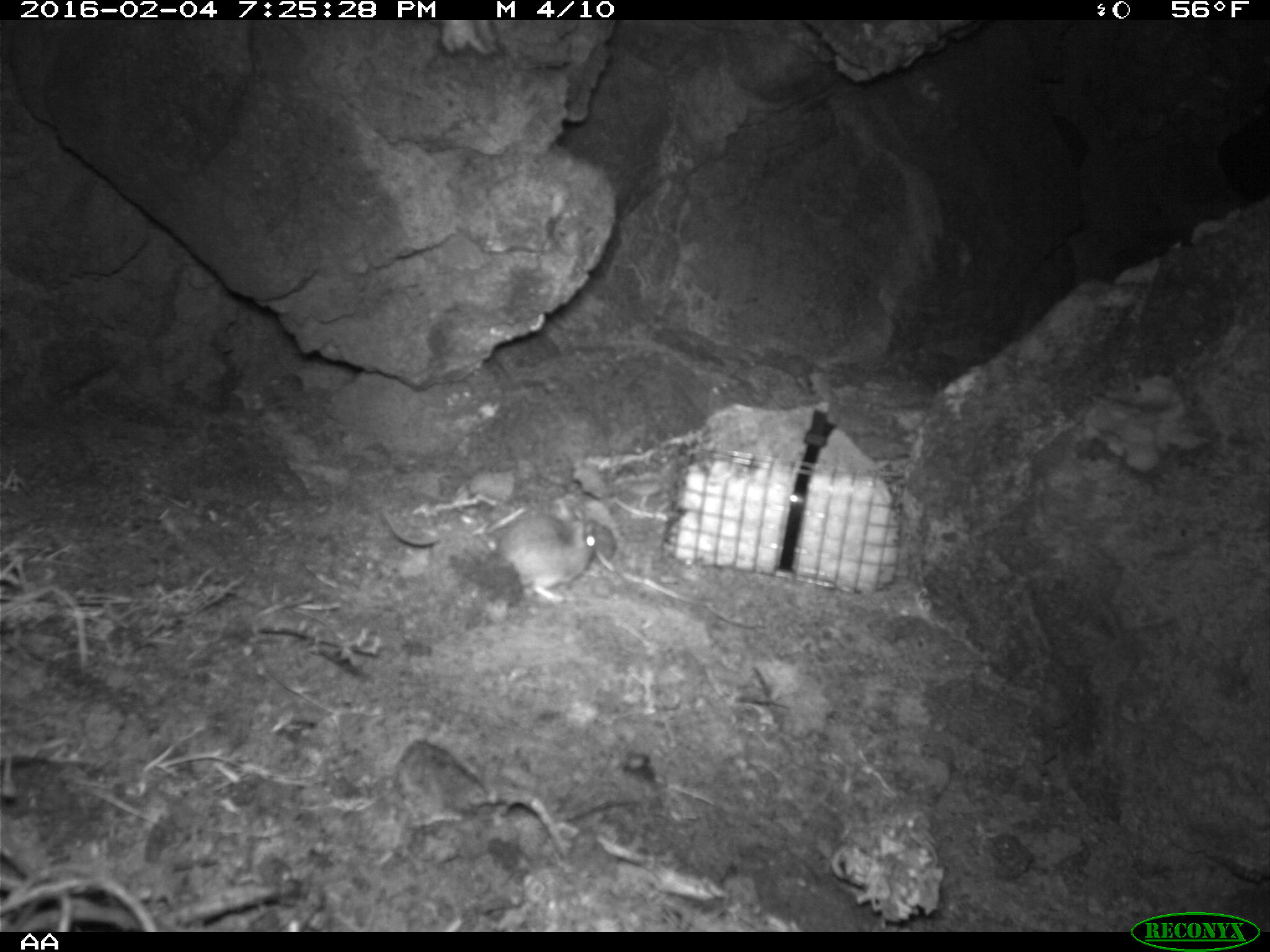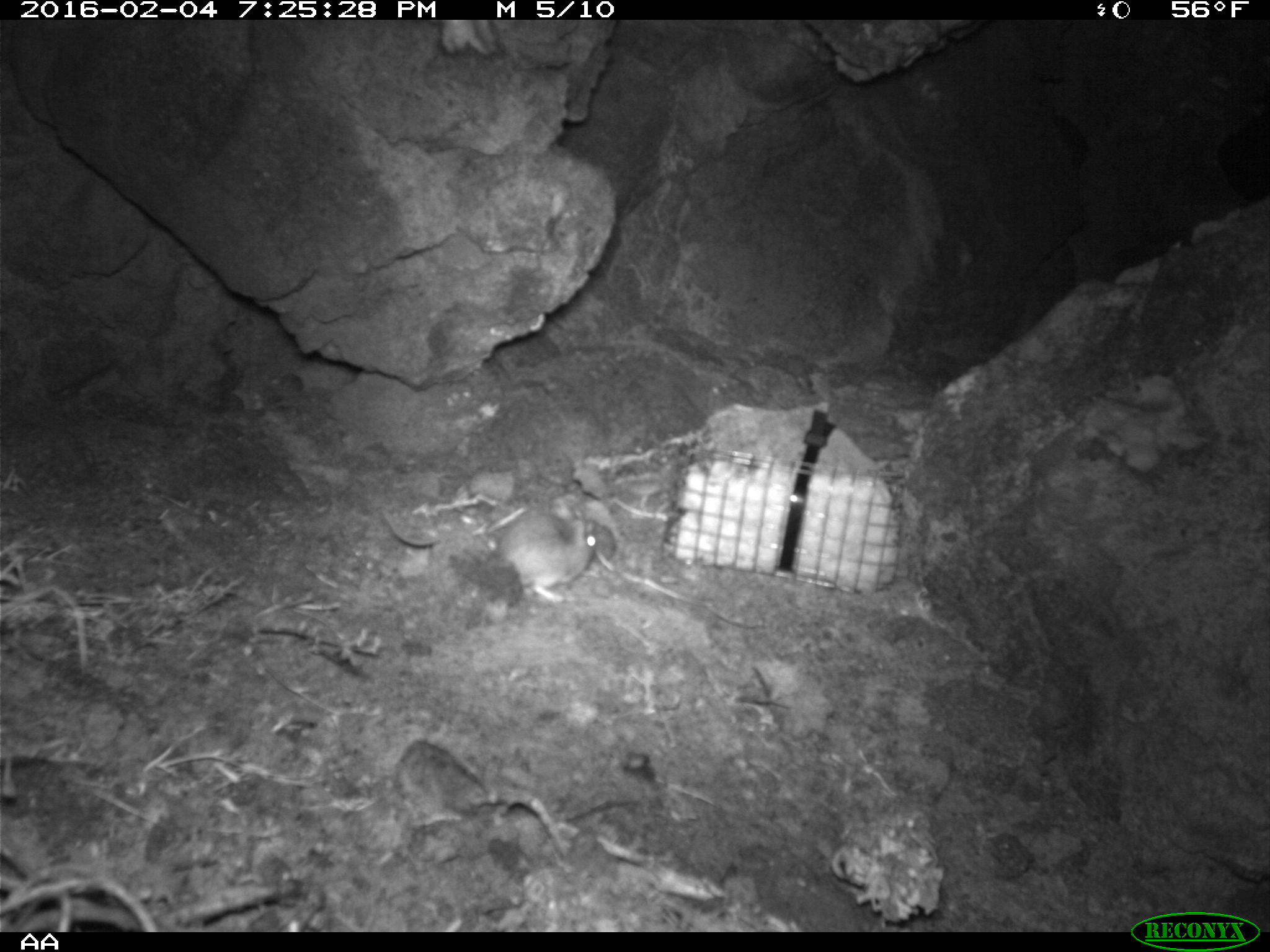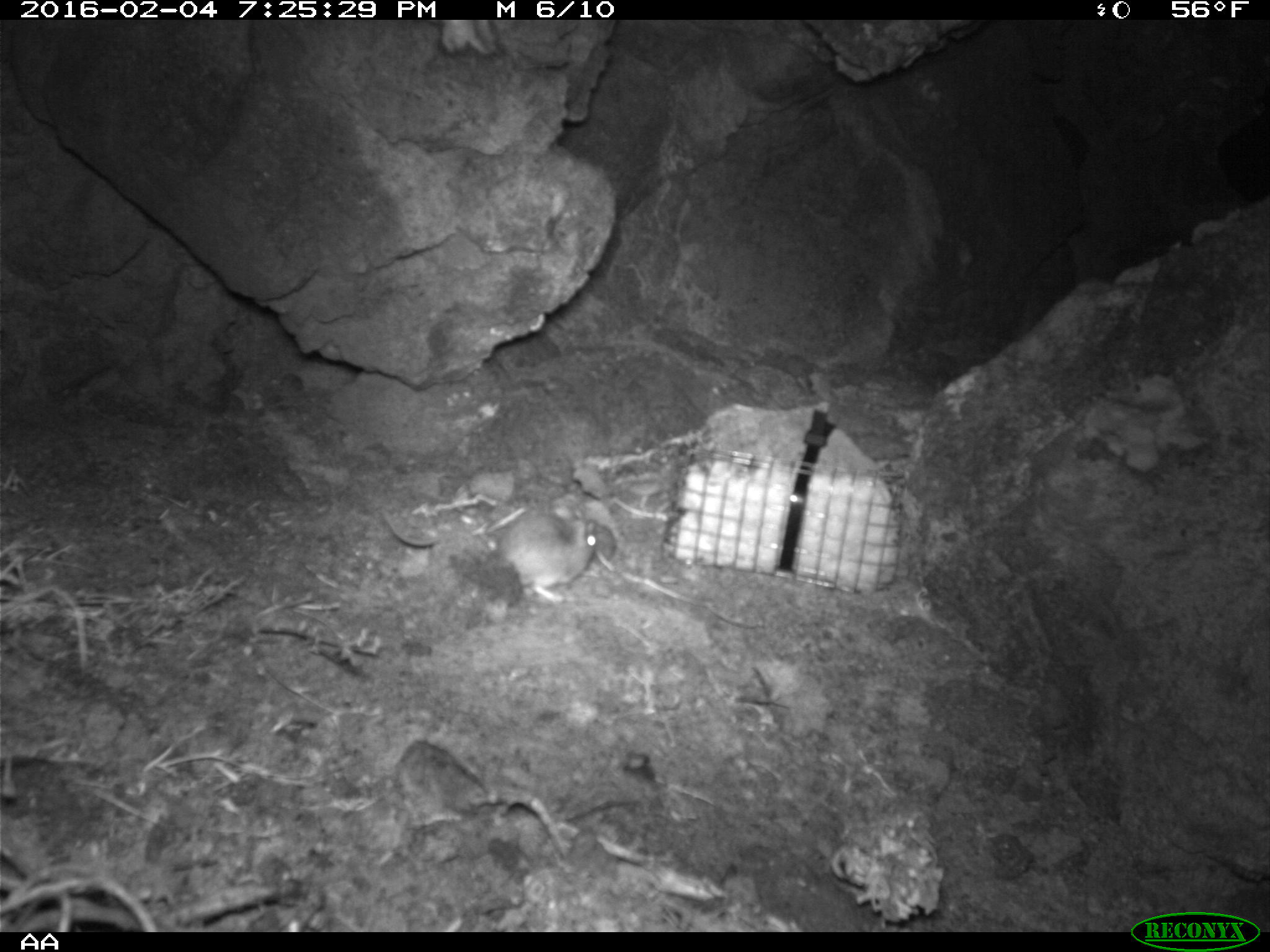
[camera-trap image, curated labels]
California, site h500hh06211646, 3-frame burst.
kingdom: Animalia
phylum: Chordata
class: Mammalia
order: Rodentia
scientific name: Rodentia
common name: rodent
Rodent (Rodentia).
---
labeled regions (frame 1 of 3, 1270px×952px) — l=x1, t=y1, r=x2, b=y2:
rodent: l=497, t=498, r=595, b=603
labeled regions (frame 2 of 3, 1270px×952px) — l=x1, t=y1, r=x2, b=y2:
rodent: l=497, t=498, r=595, b=603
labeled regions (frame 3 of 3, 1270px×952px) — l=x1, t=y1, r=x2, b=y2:
rodent: l=486, t=507, r=595, b=601